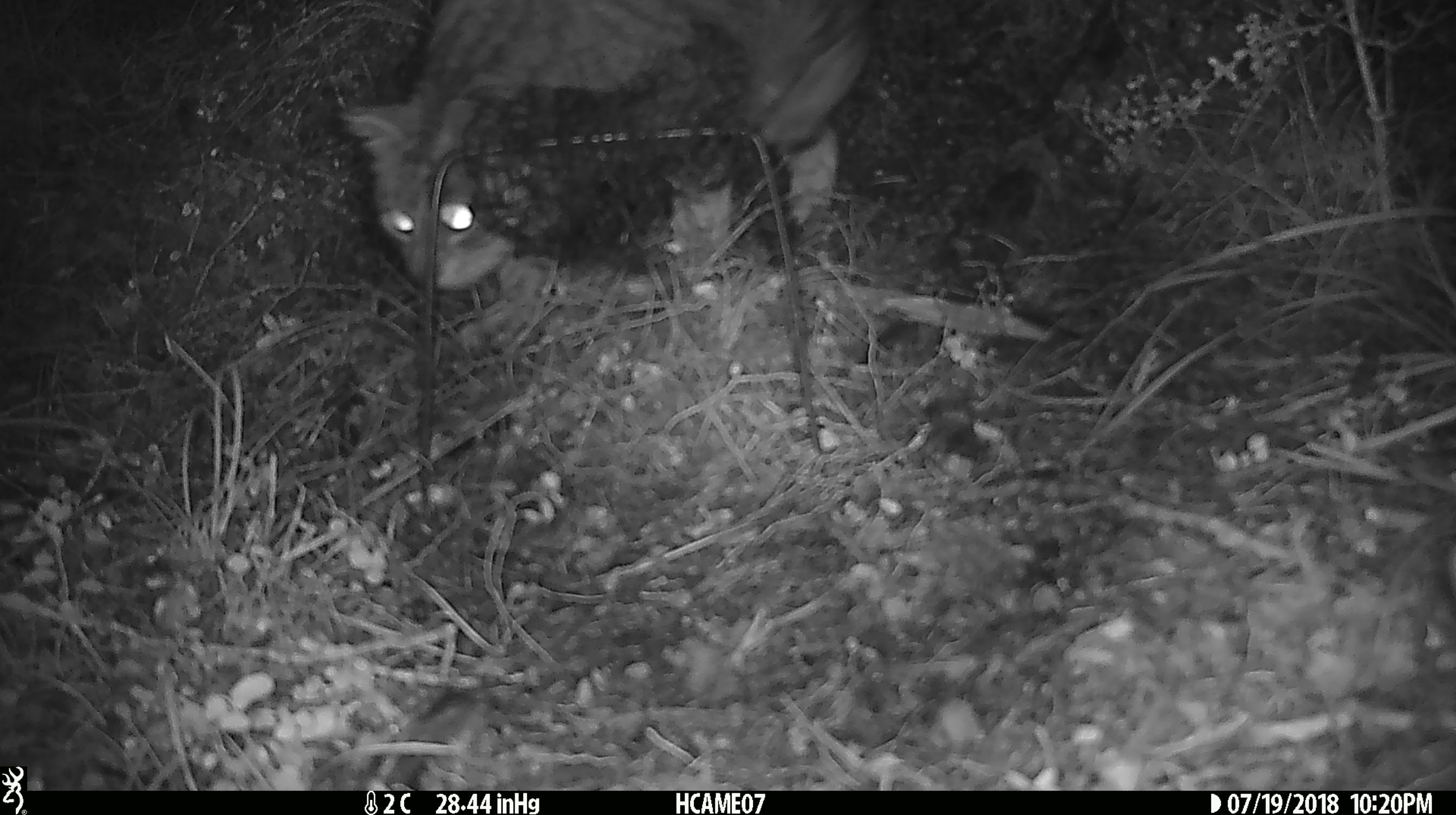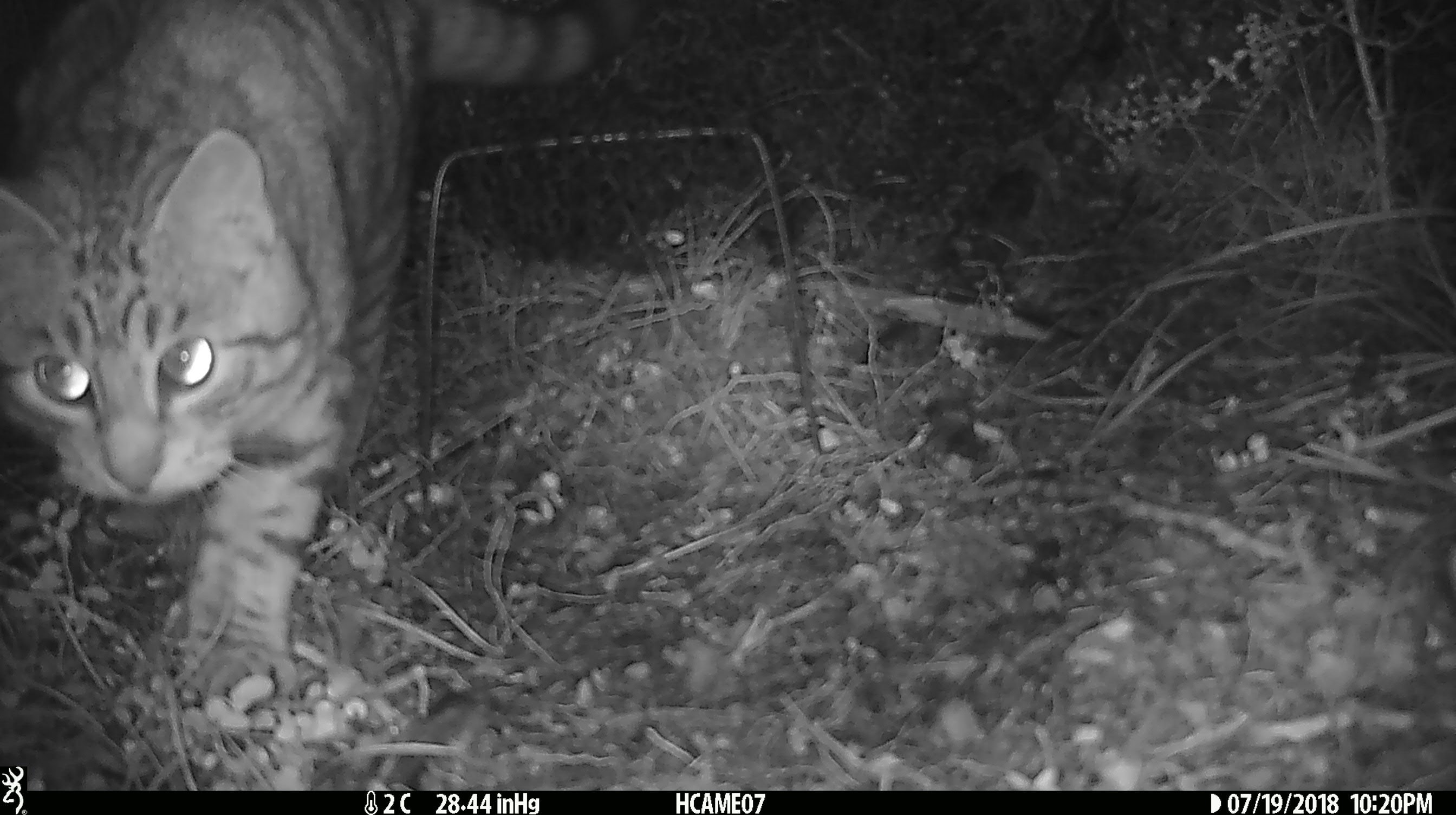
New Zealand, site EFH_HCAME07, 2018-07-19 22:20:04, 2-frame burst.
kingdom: Animalia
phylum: Chordata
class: Mammalia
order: Carnivora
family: Felidae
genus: Felis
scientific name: Felis catus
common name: domestic cat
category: cat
Cat (domestic cat) (Felis catus).